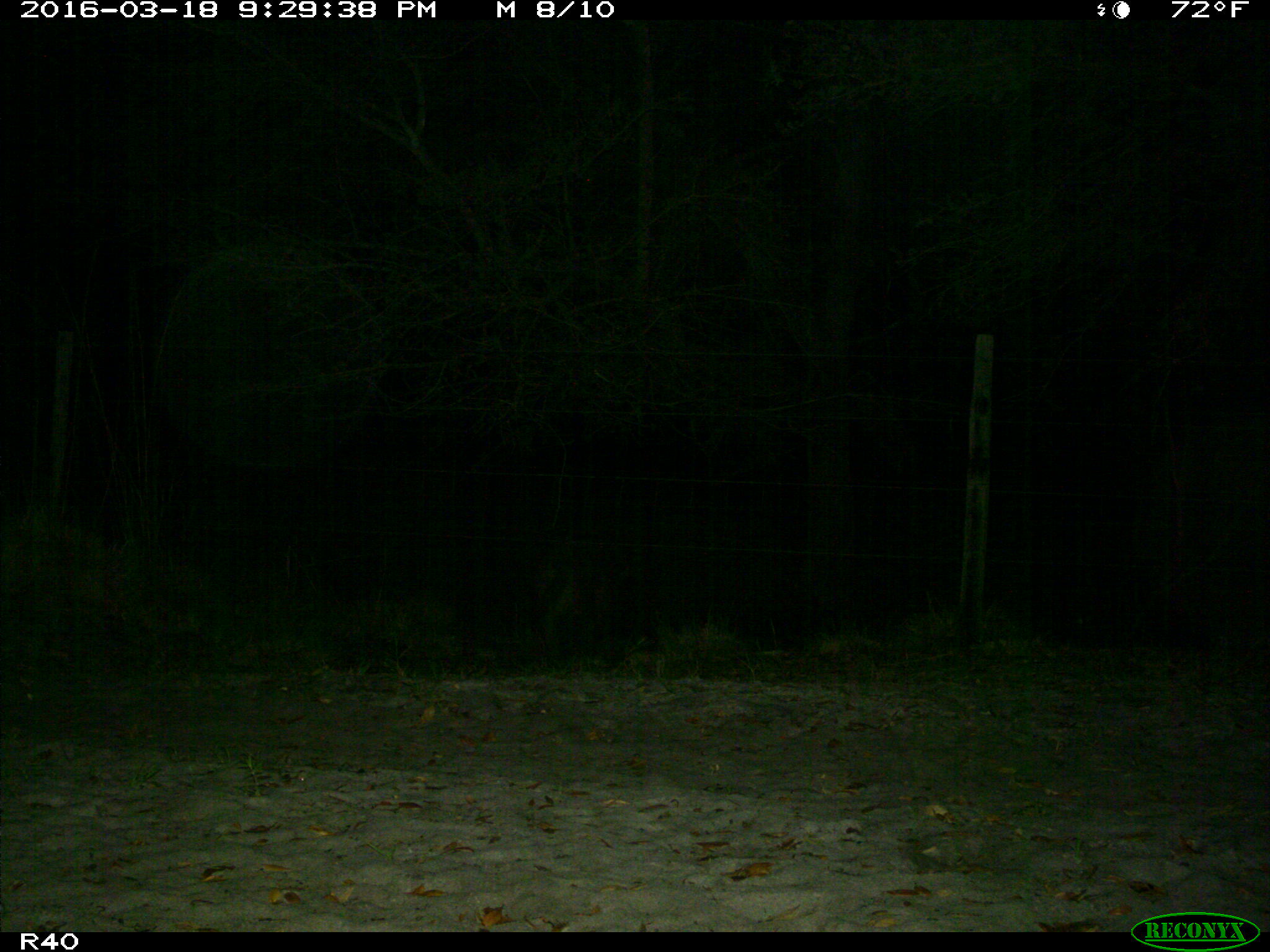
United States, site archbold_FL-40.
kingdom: Animalia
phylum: Chordata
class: Mammalia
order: Artiodactyla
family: Suidae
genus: Sus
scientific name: Sus scrofa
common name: wild boar